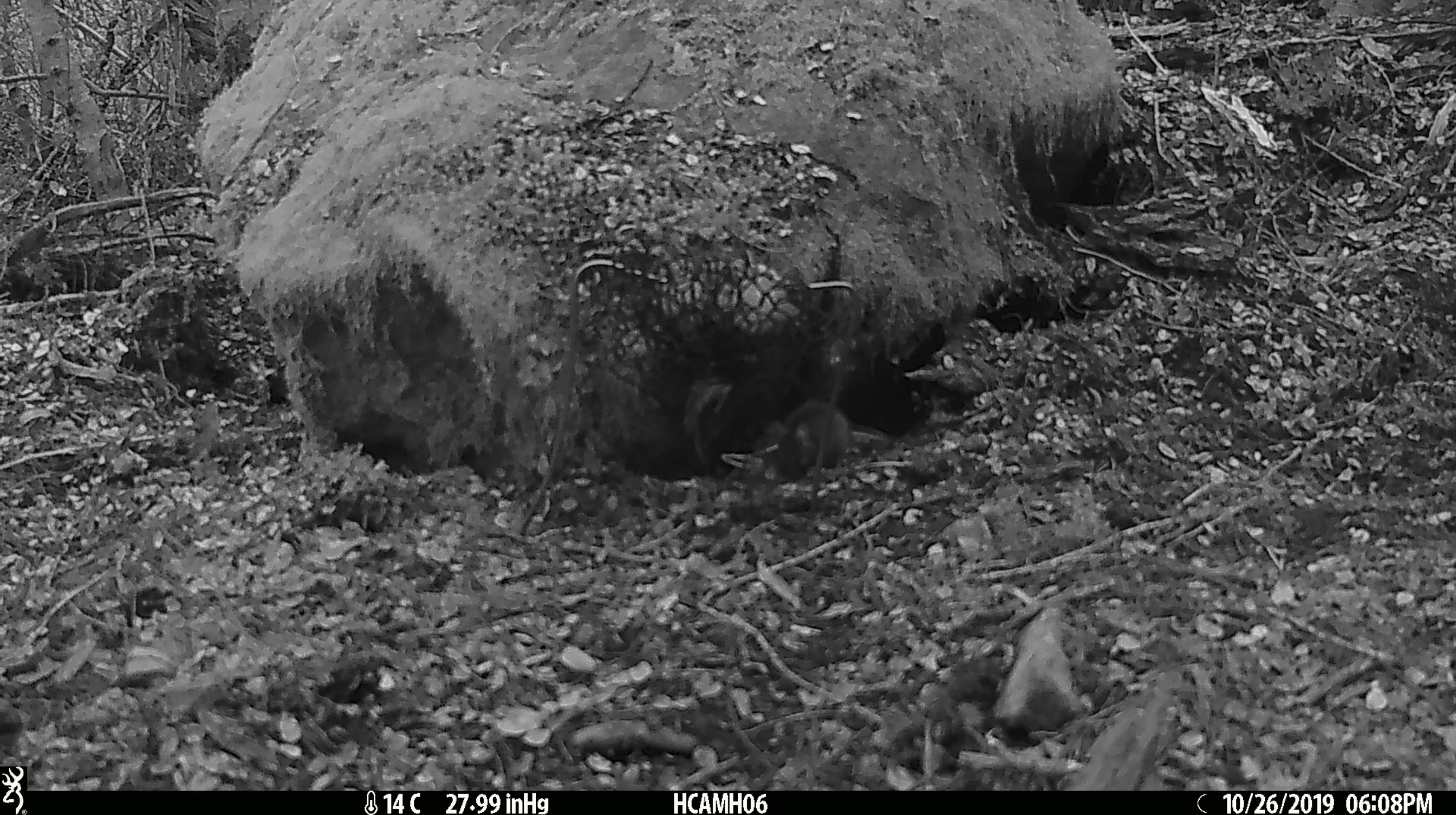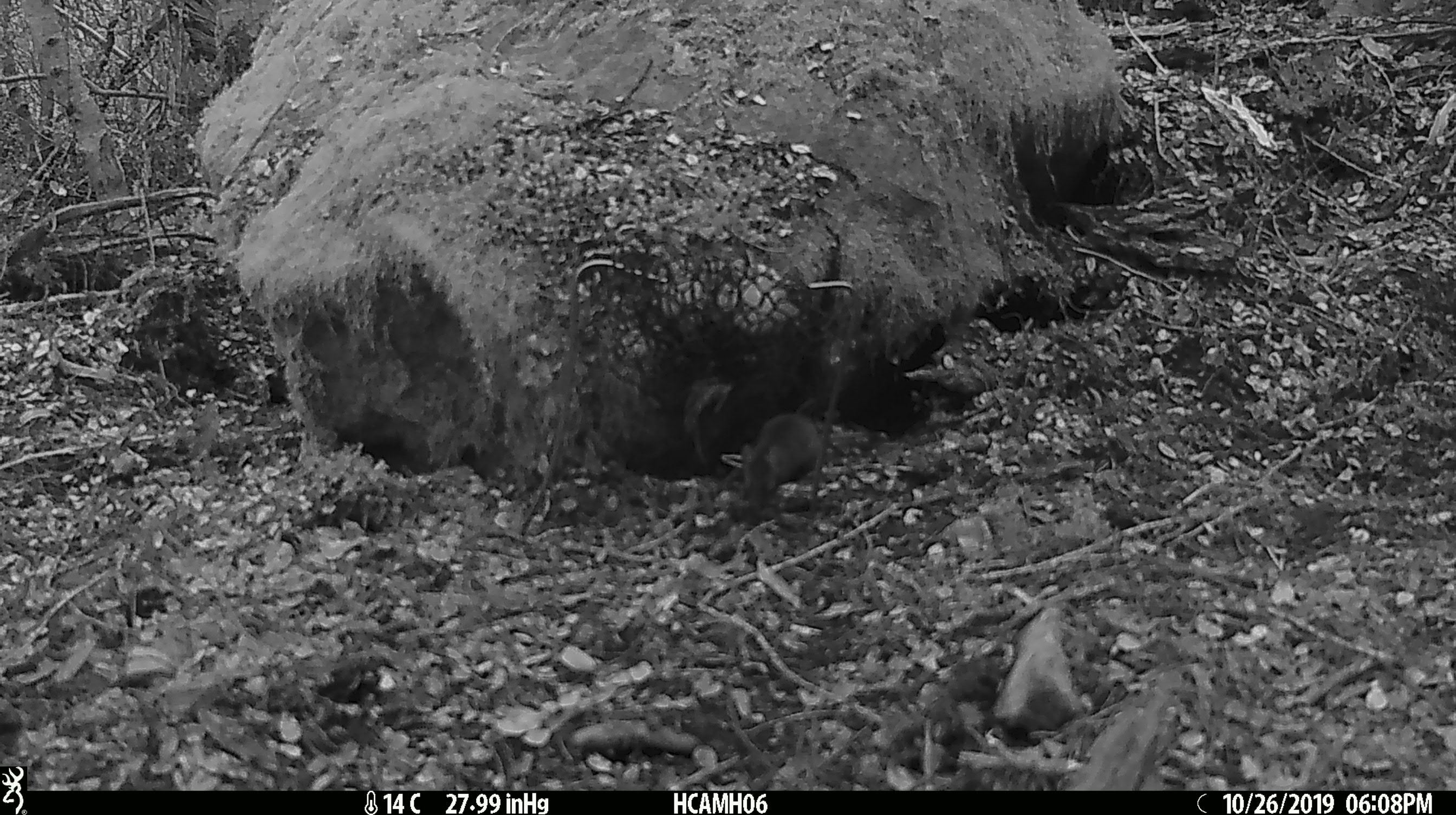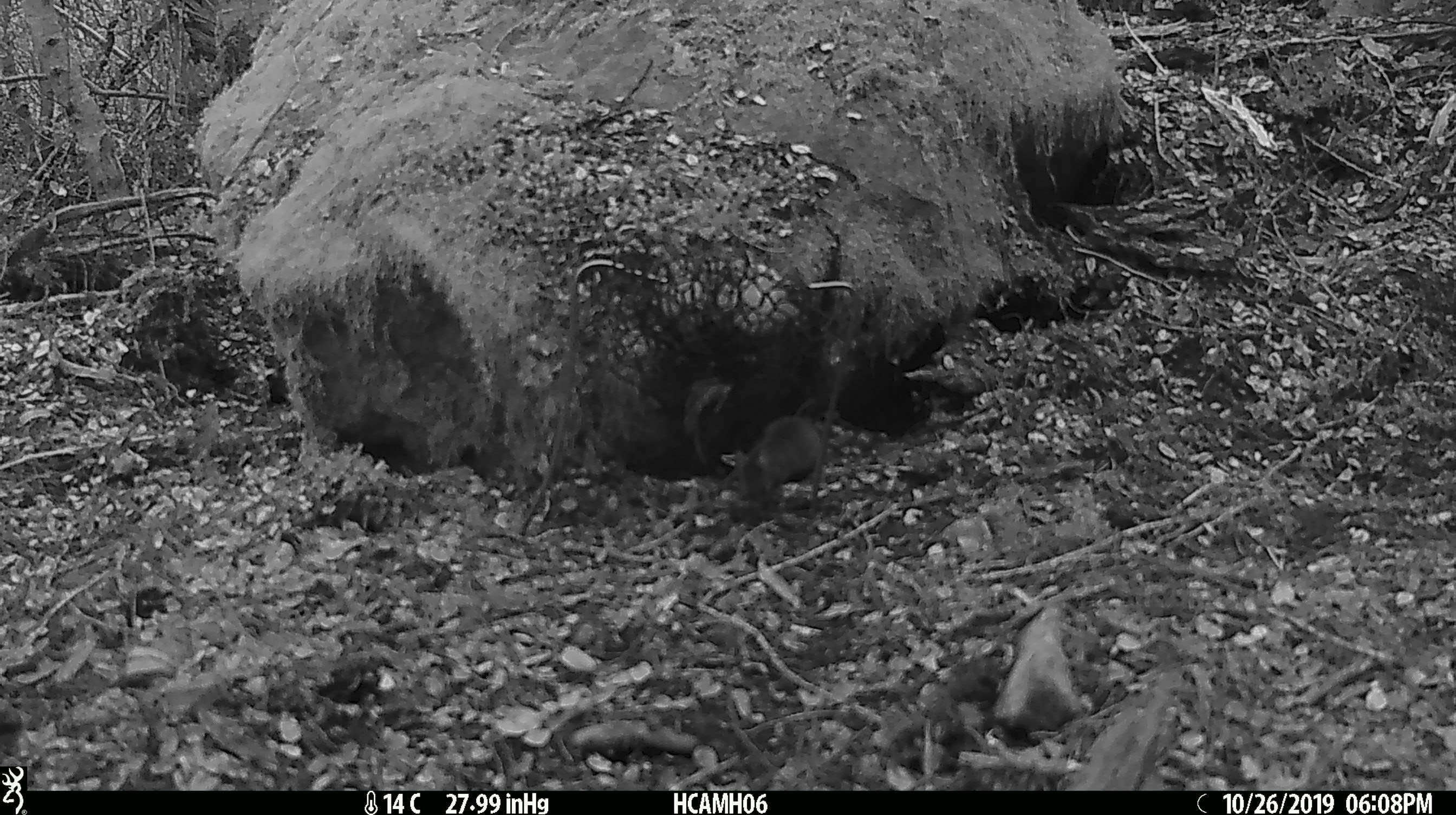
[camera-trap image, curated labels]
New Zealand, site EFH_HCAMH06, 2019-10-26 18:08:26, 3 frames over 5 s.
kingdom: Animalia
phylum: Chordata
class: Mammalia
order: Rodentia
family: Muridae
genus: Mus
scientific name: Mus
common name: mouse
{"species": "mouse (Mus)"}